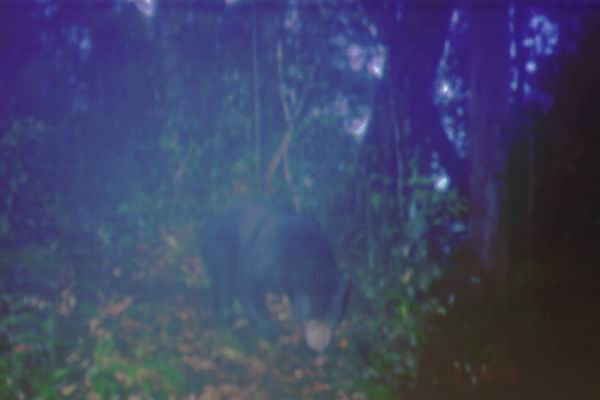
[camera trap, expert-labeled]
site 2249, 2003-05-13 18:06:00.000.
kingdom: Animalia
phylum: Chordata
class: Mammalia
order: Carnivora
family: Ursidae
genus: Helarctos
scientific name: Helarctos malayanus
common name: sun bear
Helarctos malayanus (sun bear), count 1.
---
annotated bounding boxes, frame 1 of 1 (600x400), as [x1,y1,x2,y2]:
helarctos malayanus: [201,201,353,355]